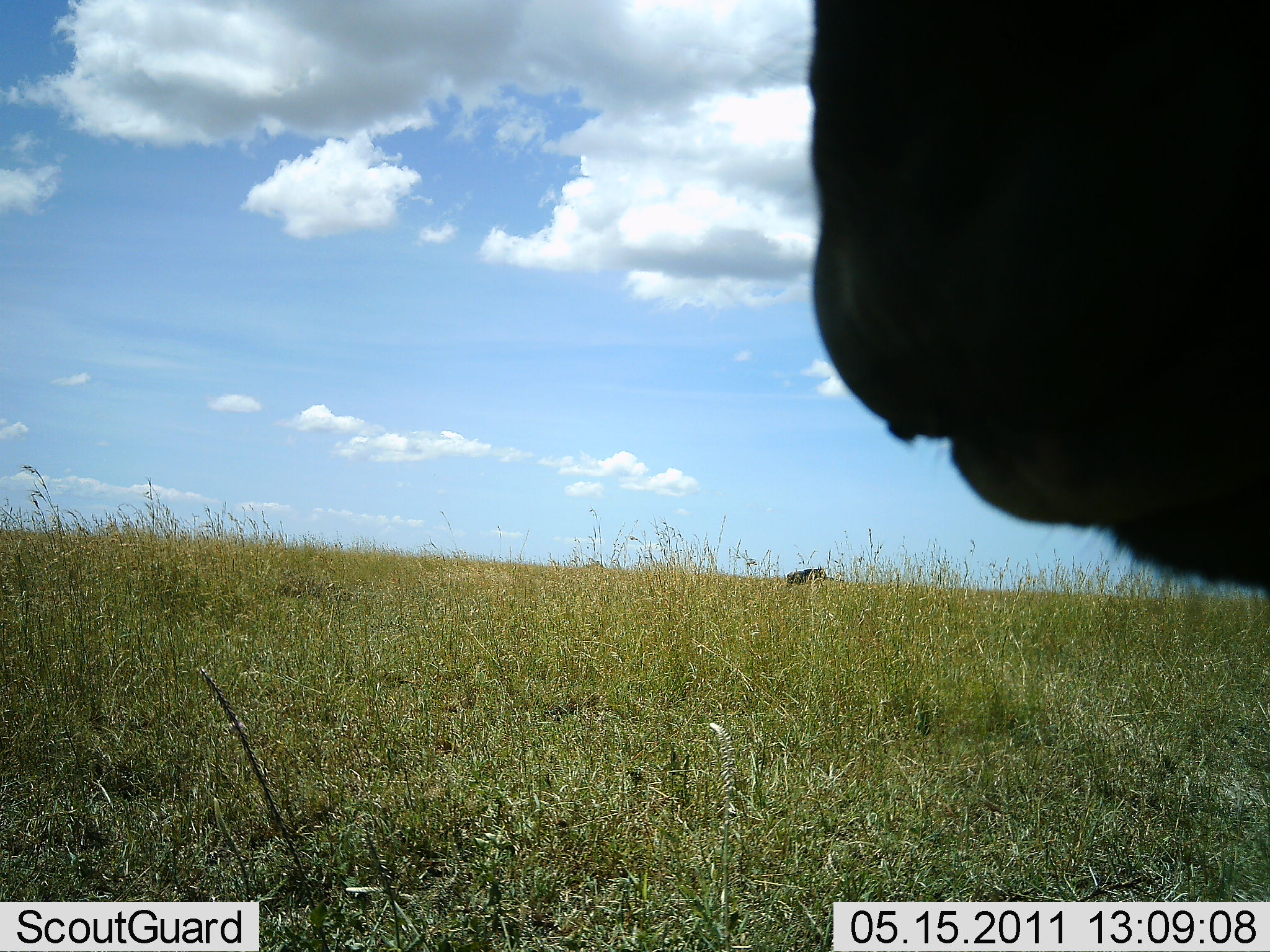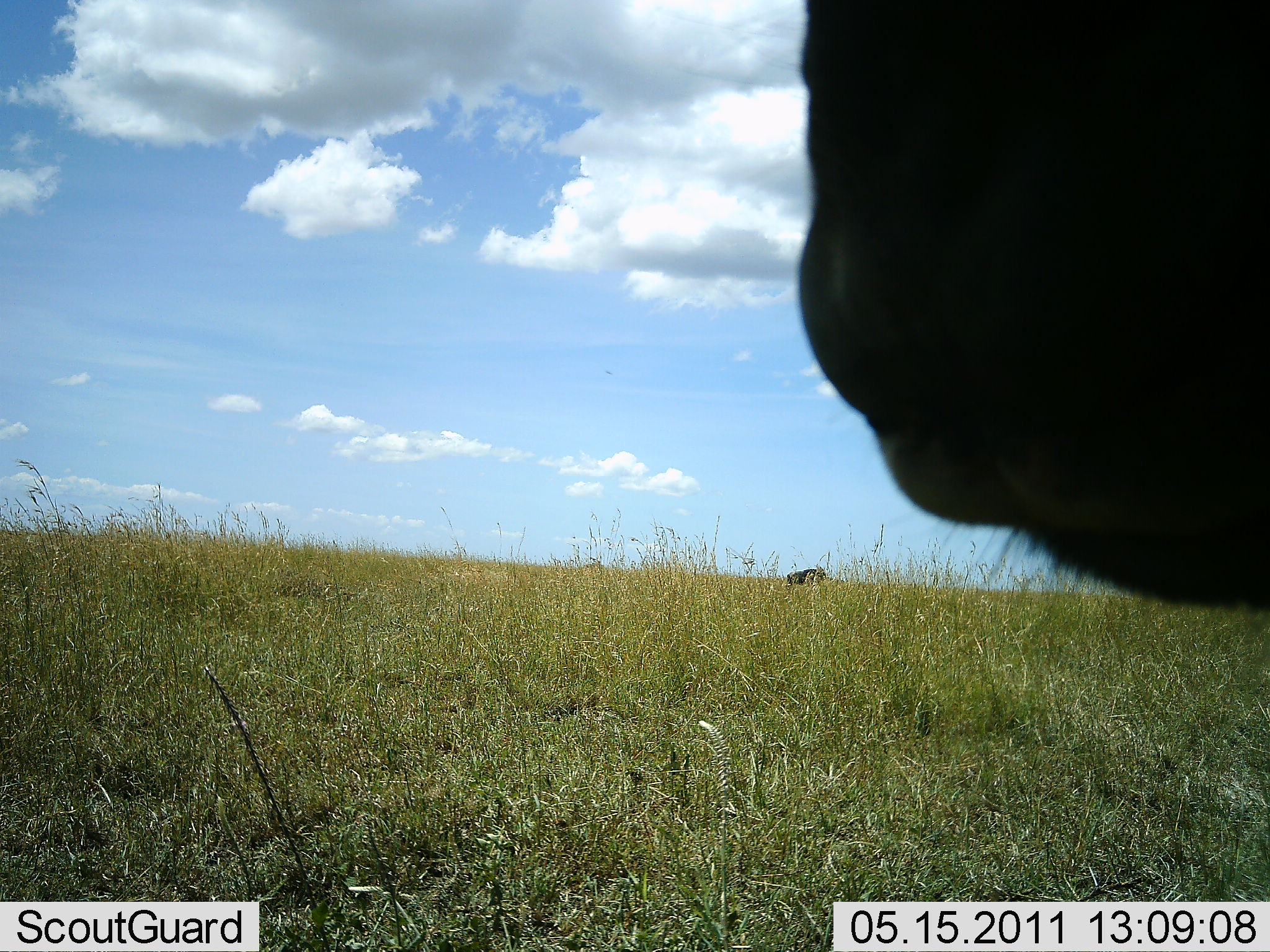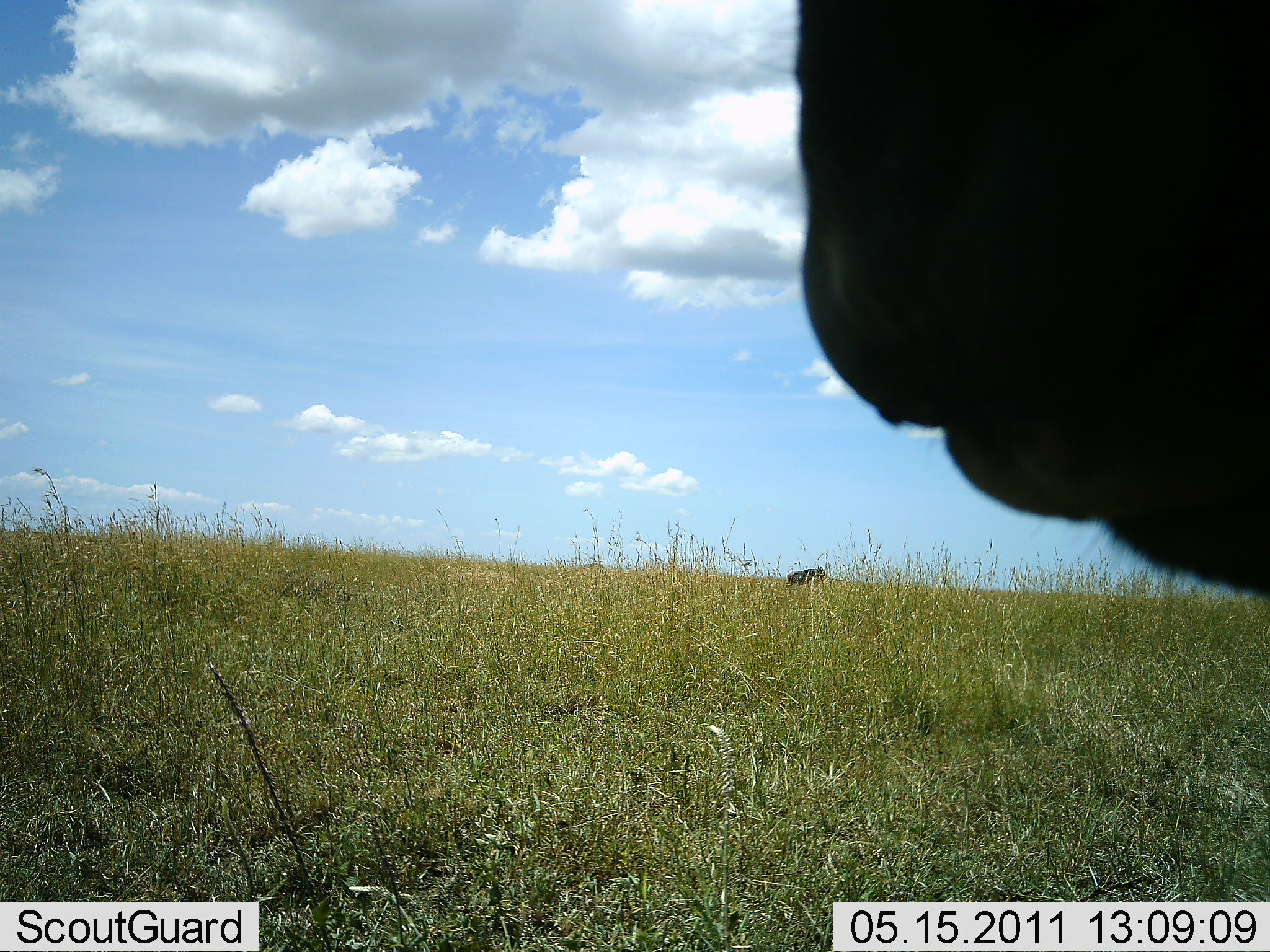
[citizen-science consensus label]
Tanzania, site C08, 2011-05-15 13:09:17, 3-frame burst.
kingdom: Animalia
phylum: Chordata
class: Mammalia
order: Artiodactyla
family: Bovidae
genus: Connochaetes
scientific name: Connochaetes taurinus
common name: blue wildebeest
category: wildebeest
Wildebeest (blue wildebeest) (Connochaetes taurinus), count 2. Behavior (volunteer vote fractions): standing 78%, resting 0%, moving 11%, interacting 0%. Young present (vote fraction): 0%. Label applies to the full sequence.